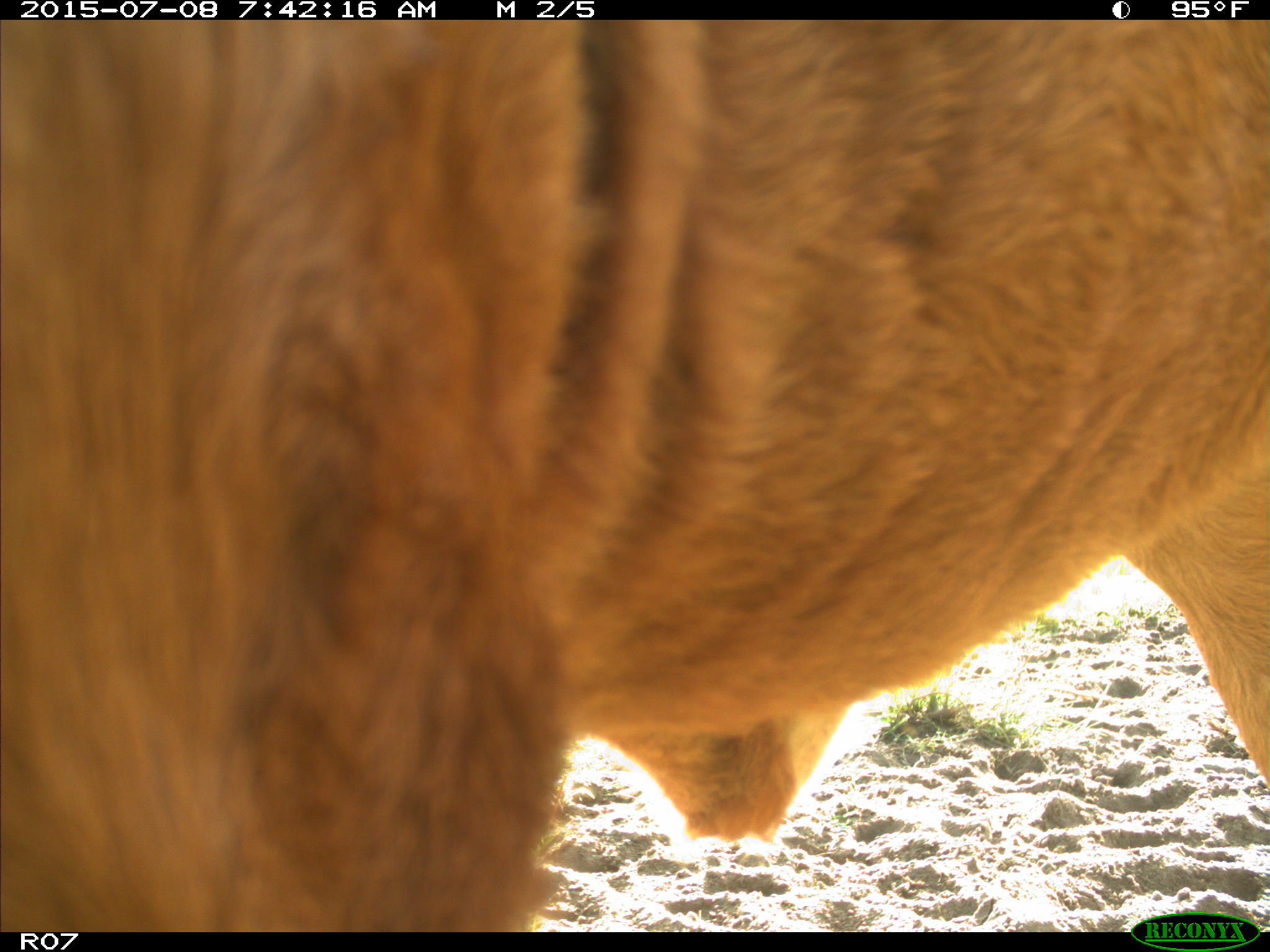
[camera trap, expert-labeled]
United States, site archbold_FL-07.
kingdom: Animalia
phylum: Chordata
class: Mammalia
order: Artiodactyla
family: Bovidae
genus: Bos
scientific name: Bos taurus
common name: domestic cow